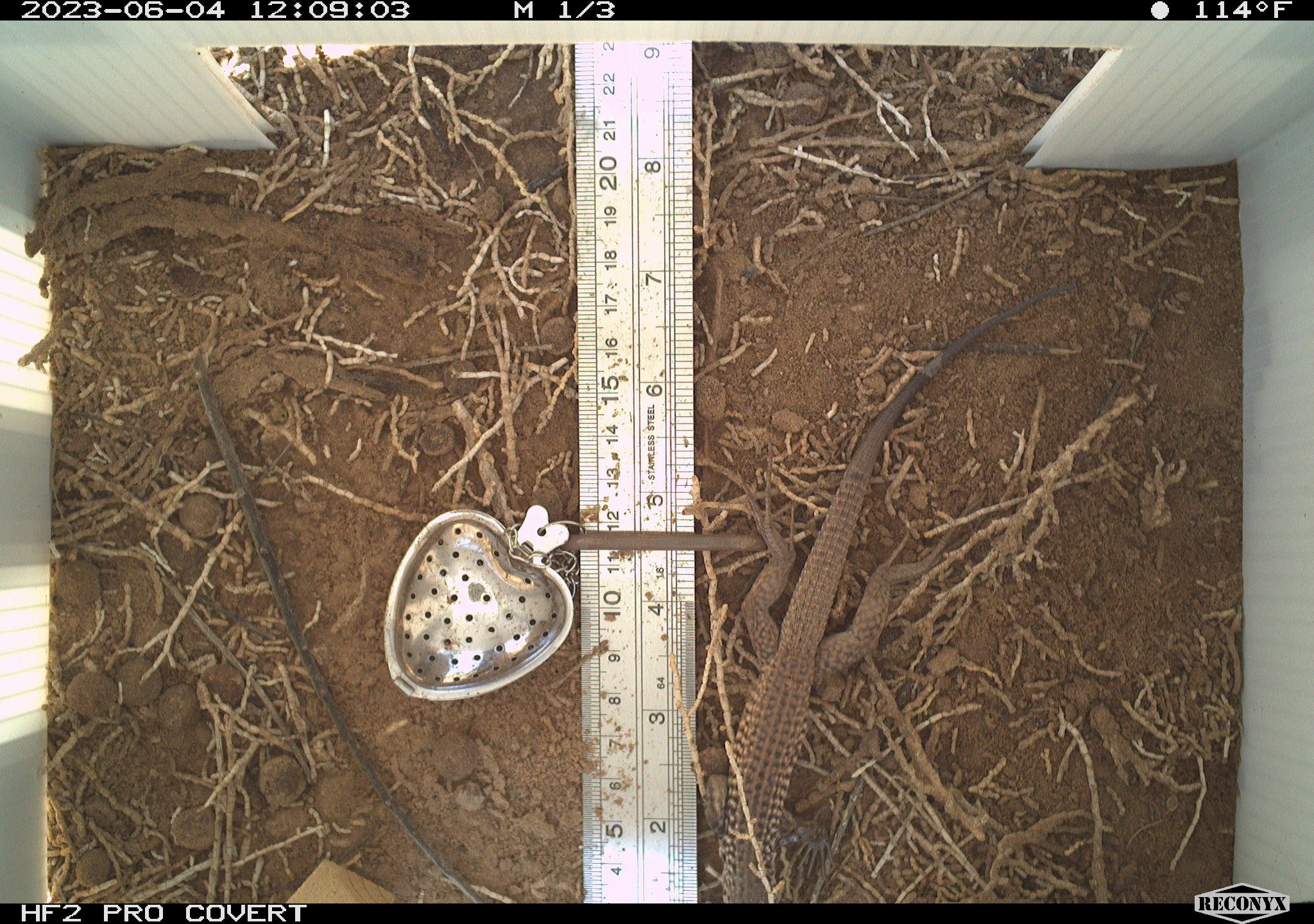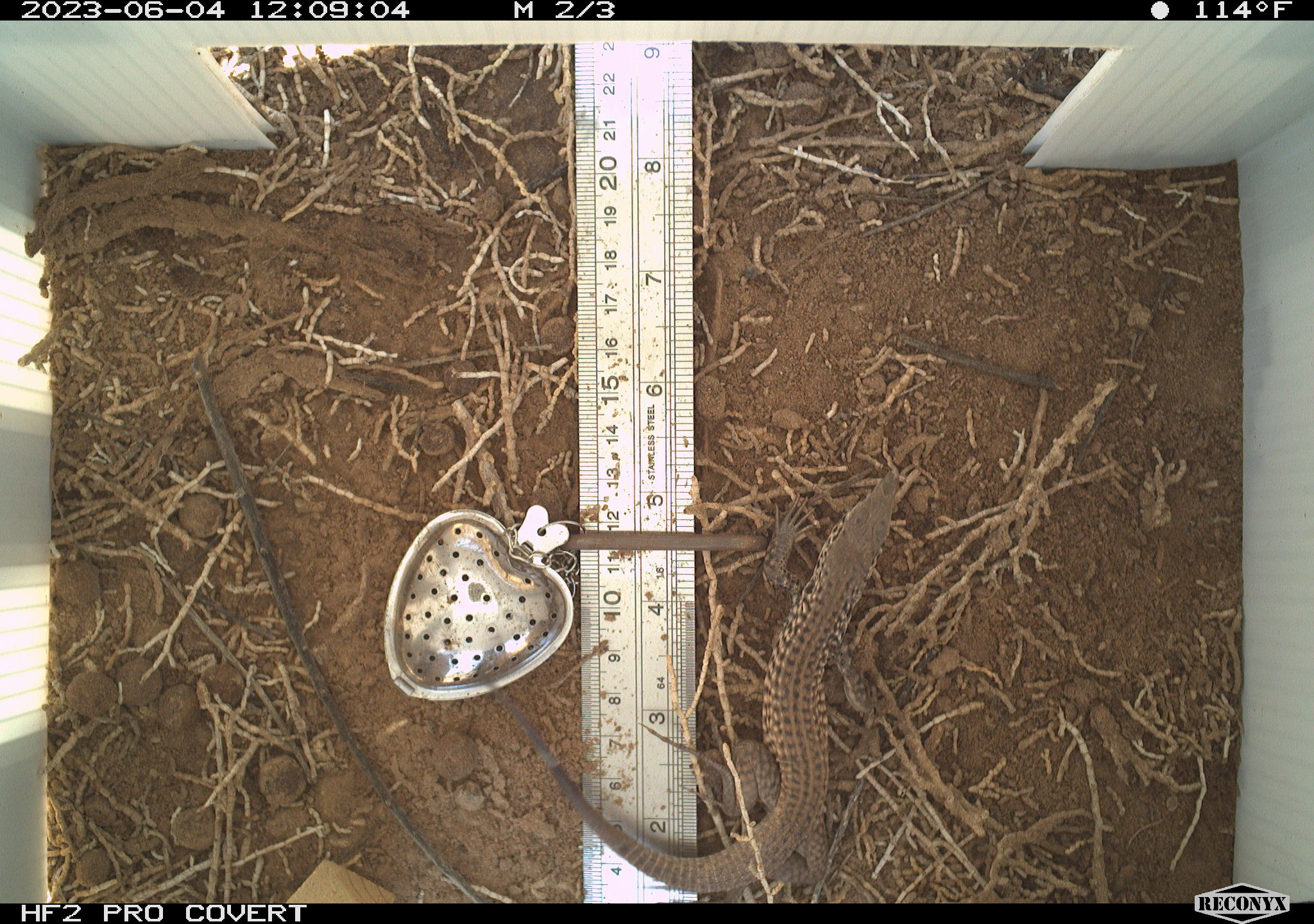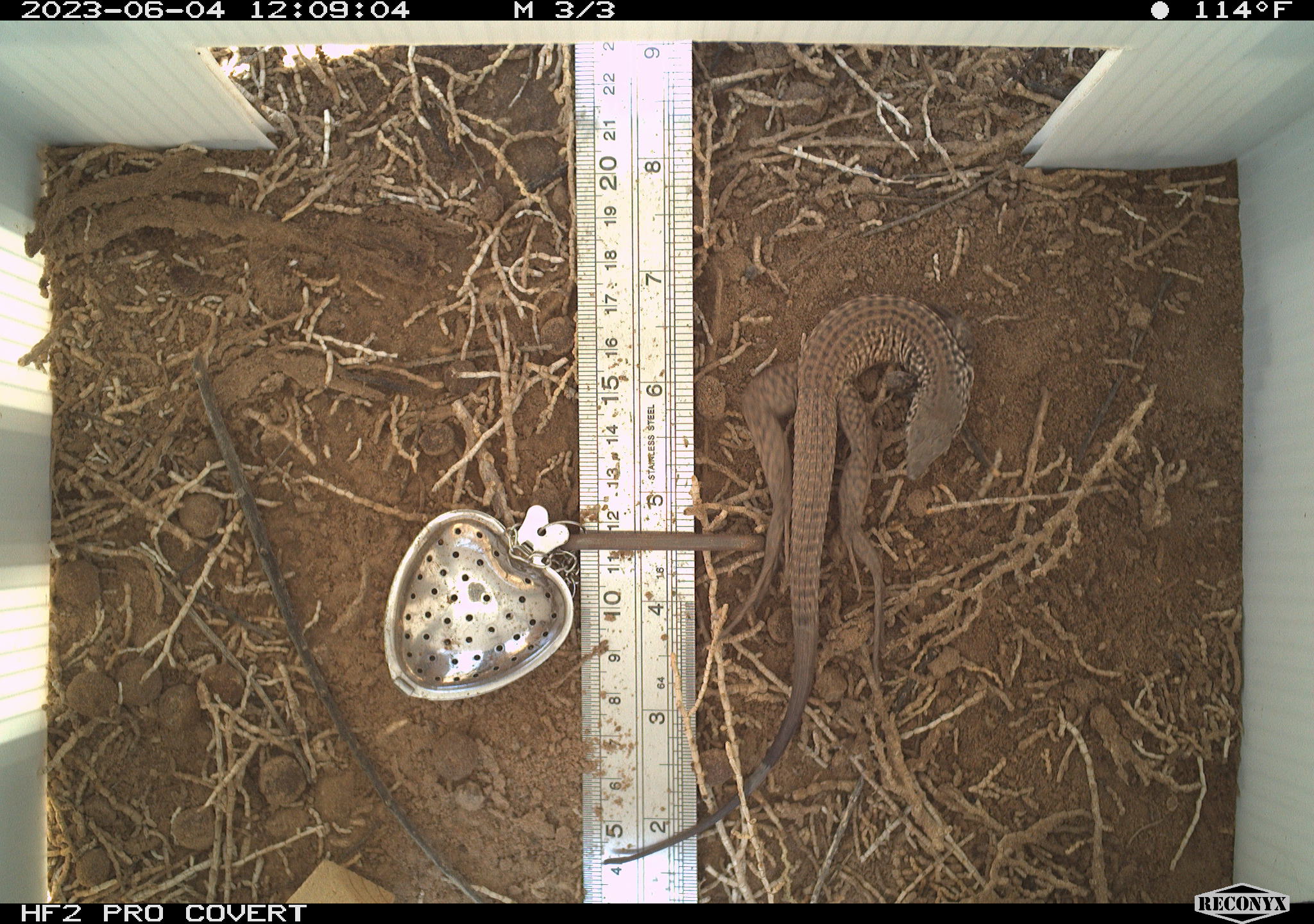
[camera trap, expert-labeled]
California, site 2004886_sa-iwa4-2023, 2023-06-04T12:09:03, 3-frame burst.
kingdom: Animalia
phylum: Chordata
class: Reptilia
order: Squamata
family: Teiidae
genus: Aspidoscelis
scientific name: Aspidoscelis tigris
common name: western whiptail